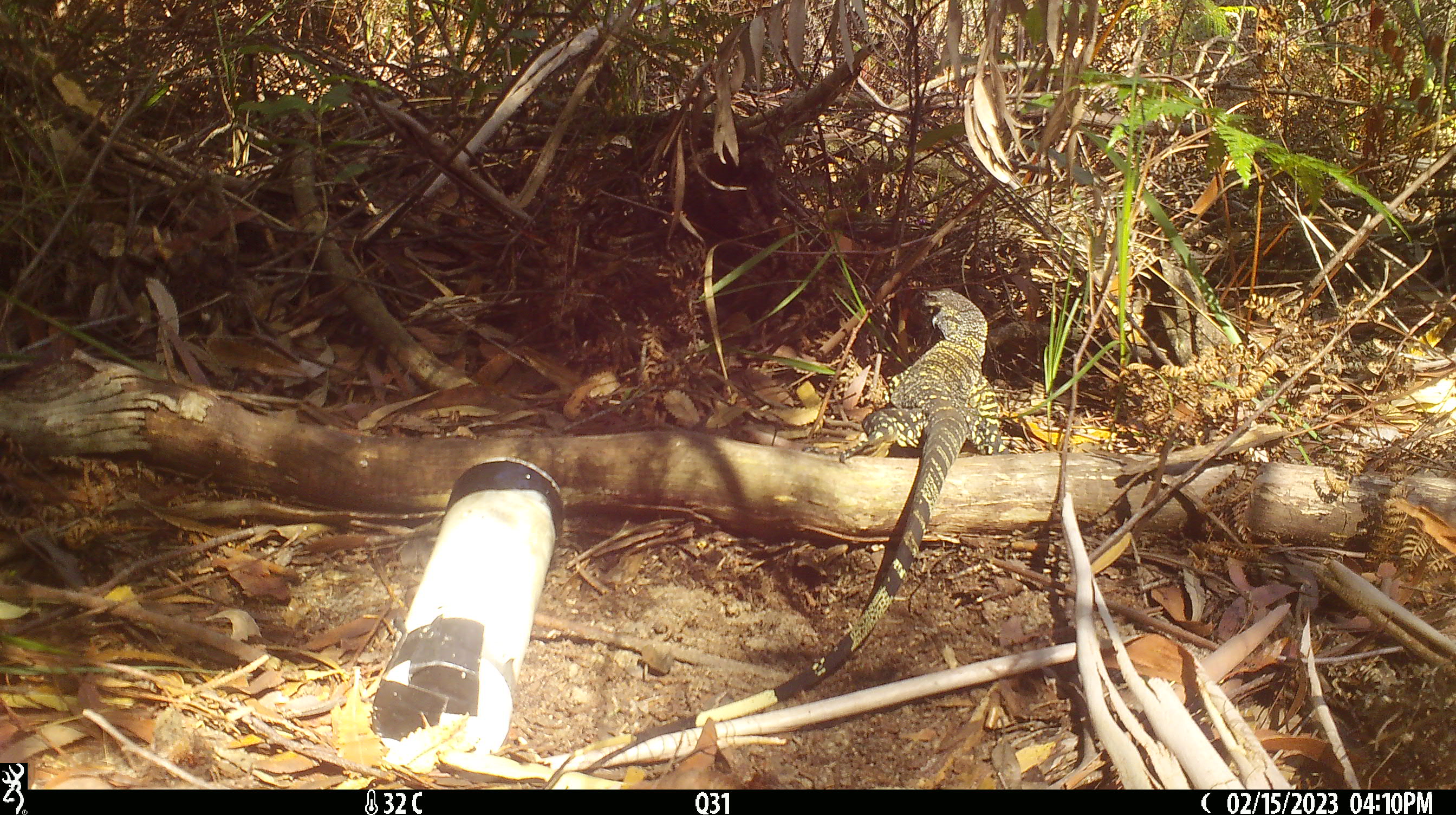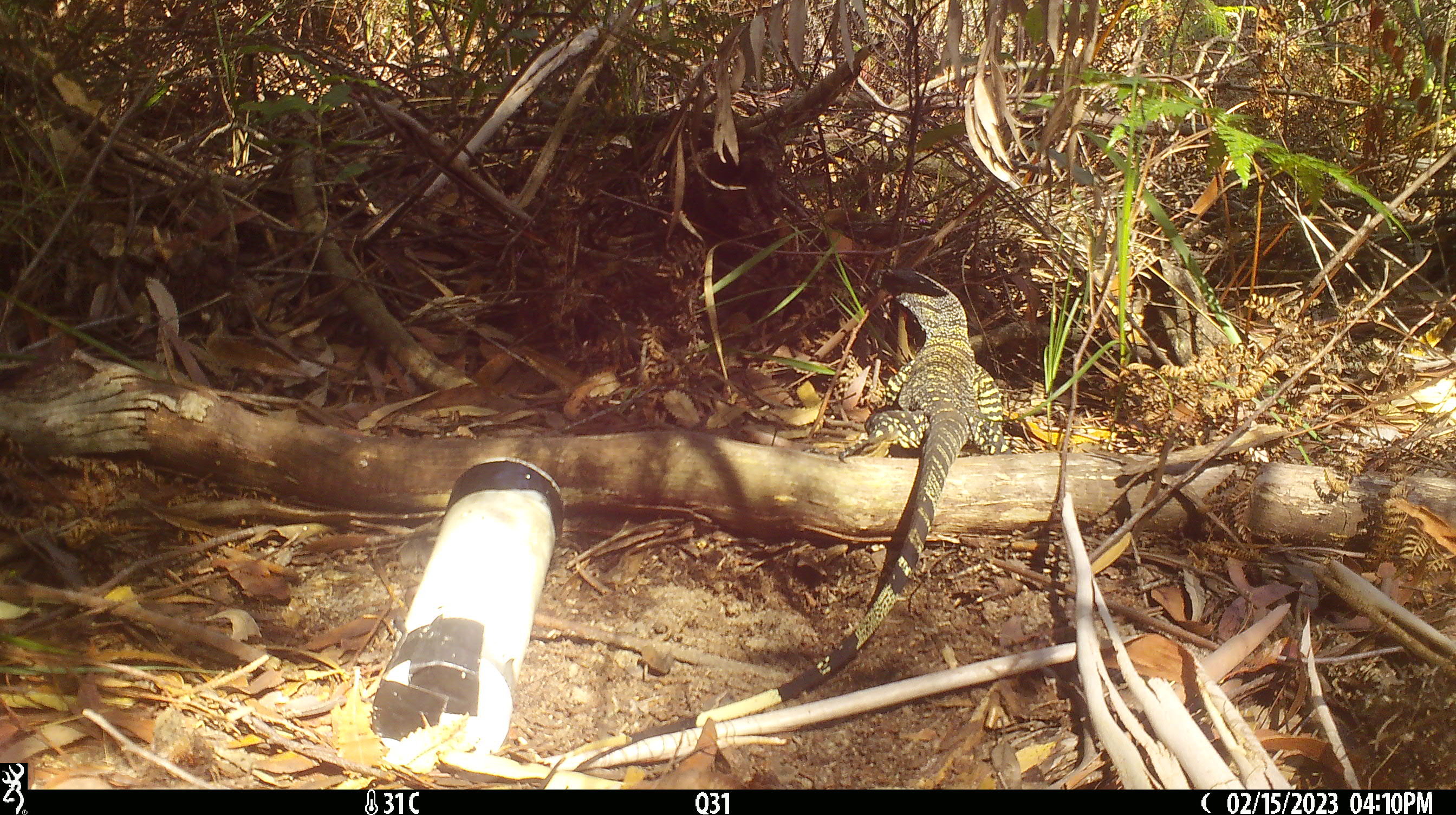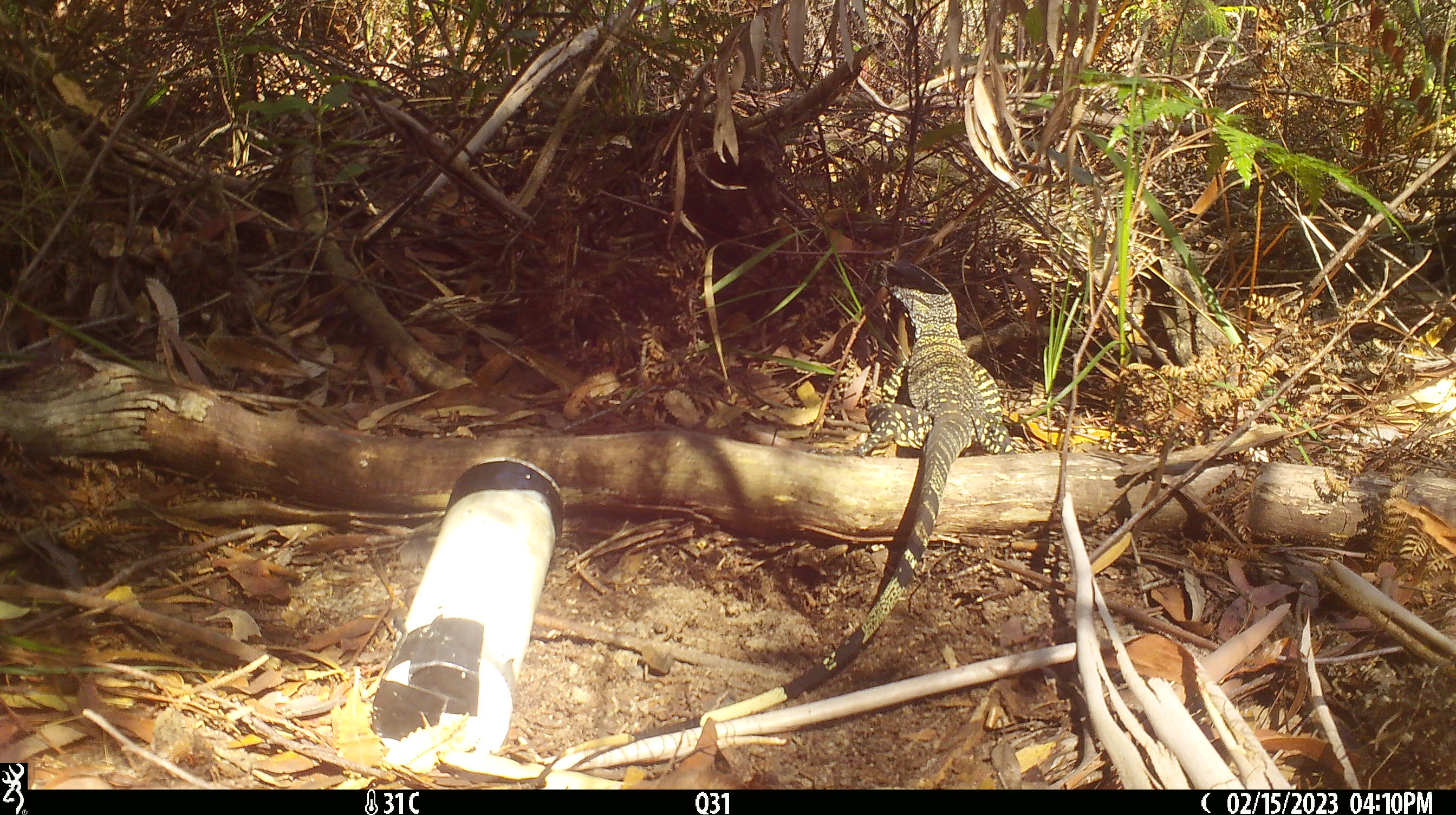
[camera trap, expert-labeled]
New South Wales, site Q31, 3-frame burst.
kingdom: Animalia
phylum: Chordata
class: Reptilia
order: Squamata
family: Varanidae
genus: Varanus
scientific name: Varanus varius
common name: lace monitor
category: goanna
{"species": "goanna (lace monitor) (Varanus varius)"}